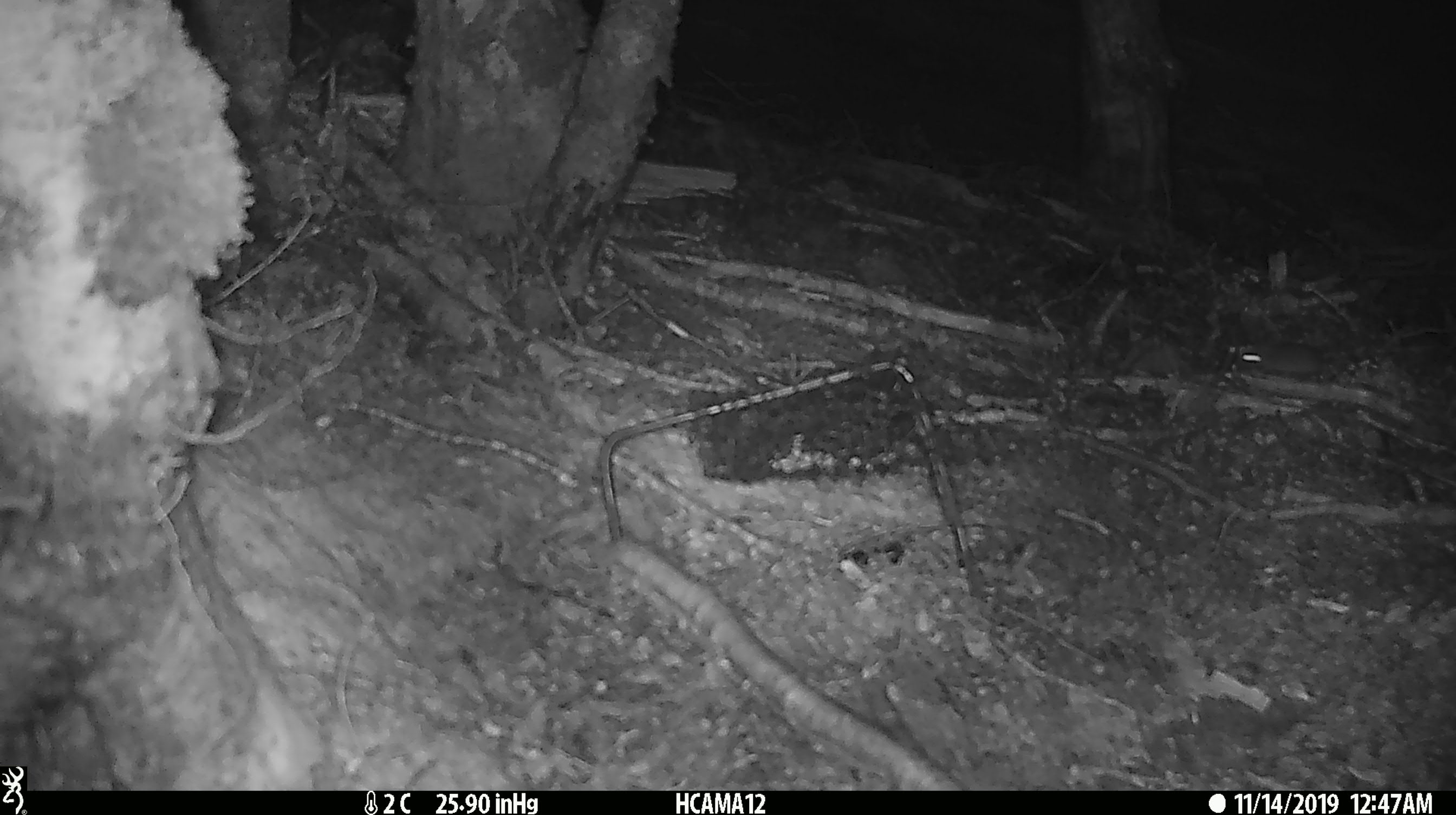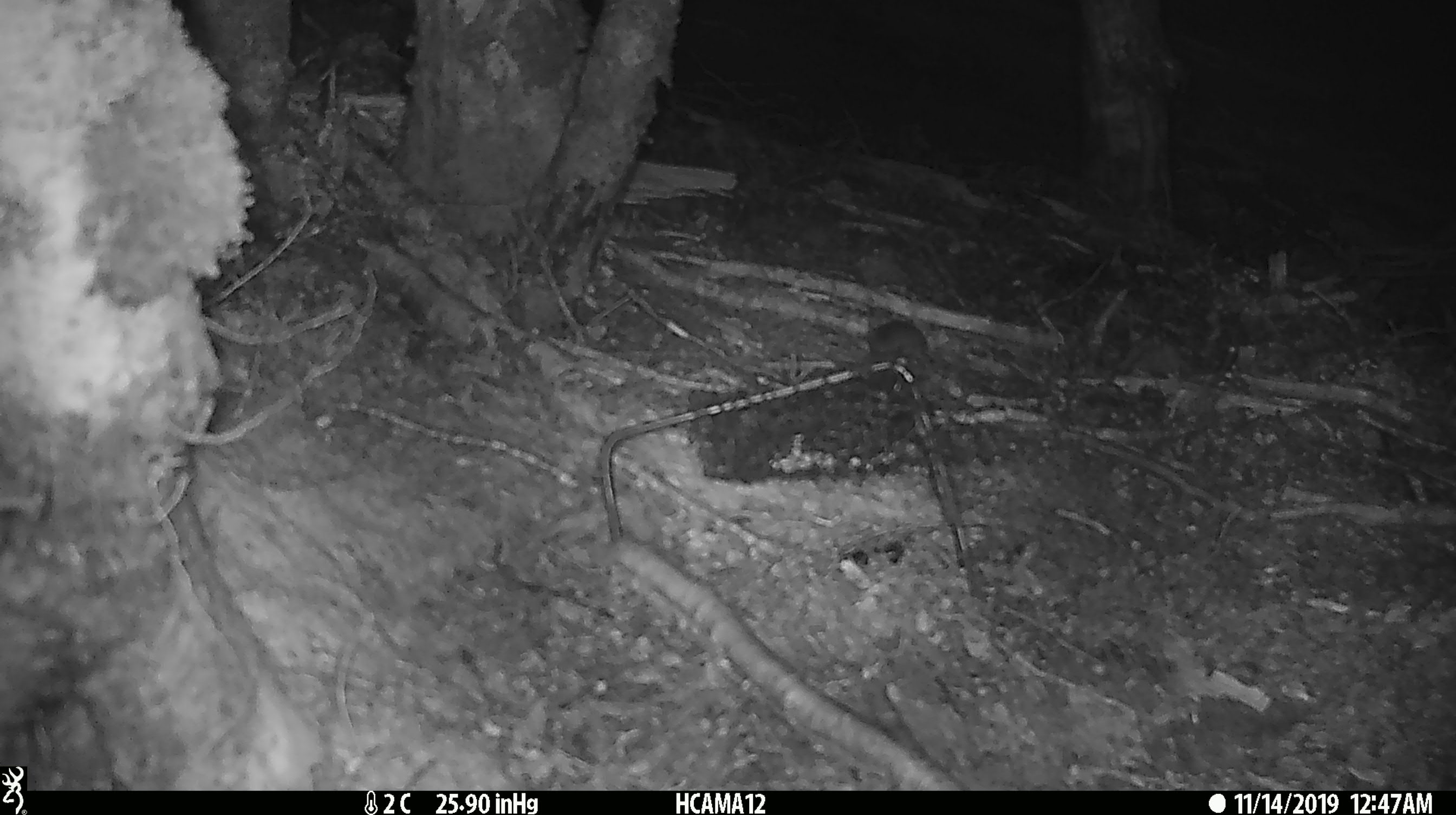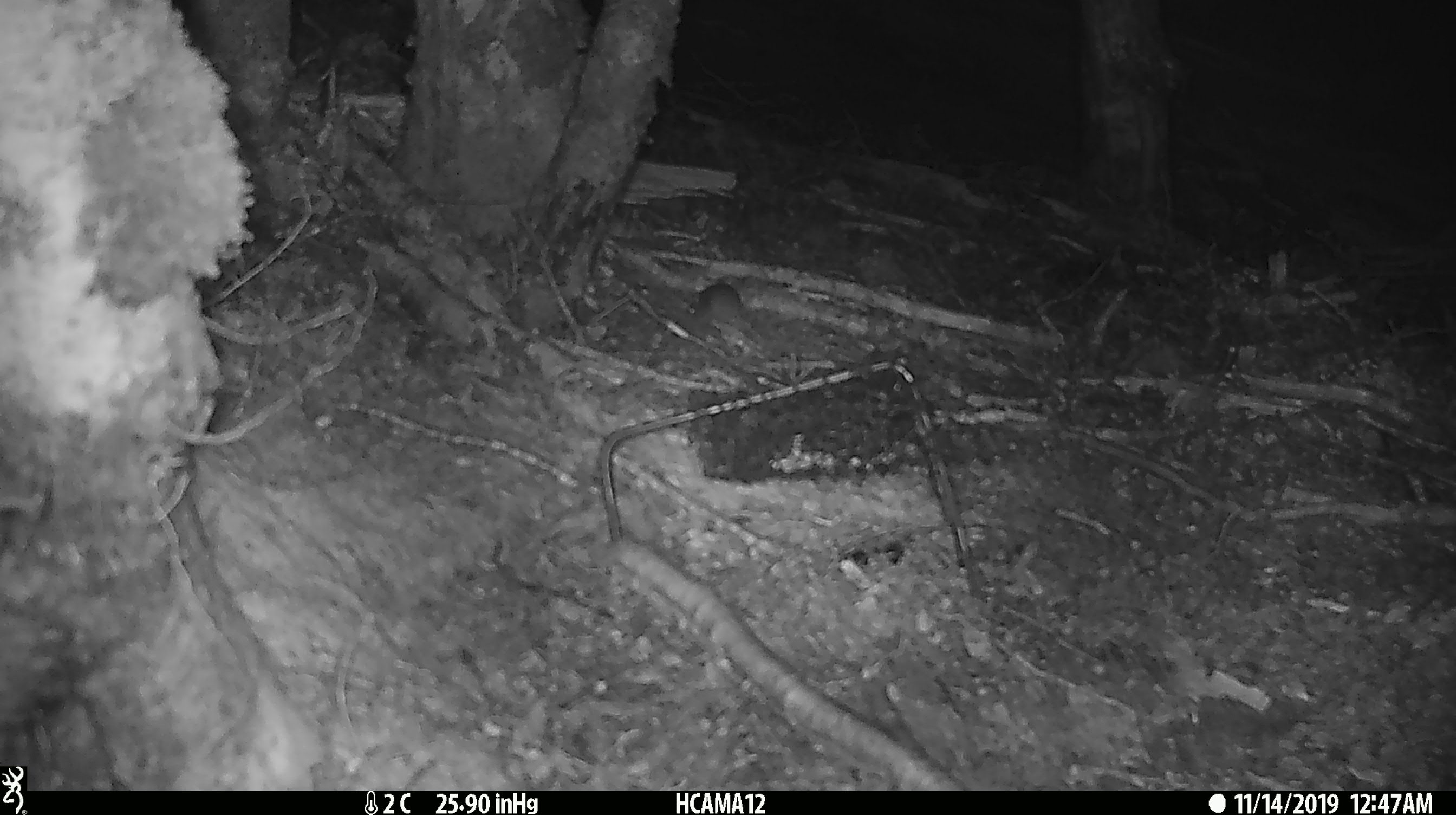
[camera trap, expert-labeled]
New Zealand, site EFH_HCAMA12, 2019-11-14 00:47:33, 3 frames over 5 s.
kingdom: Animalia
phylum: Chordata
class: Mammalia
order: Rodentia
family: Muridae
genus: Mus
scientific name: Mus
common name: mouse